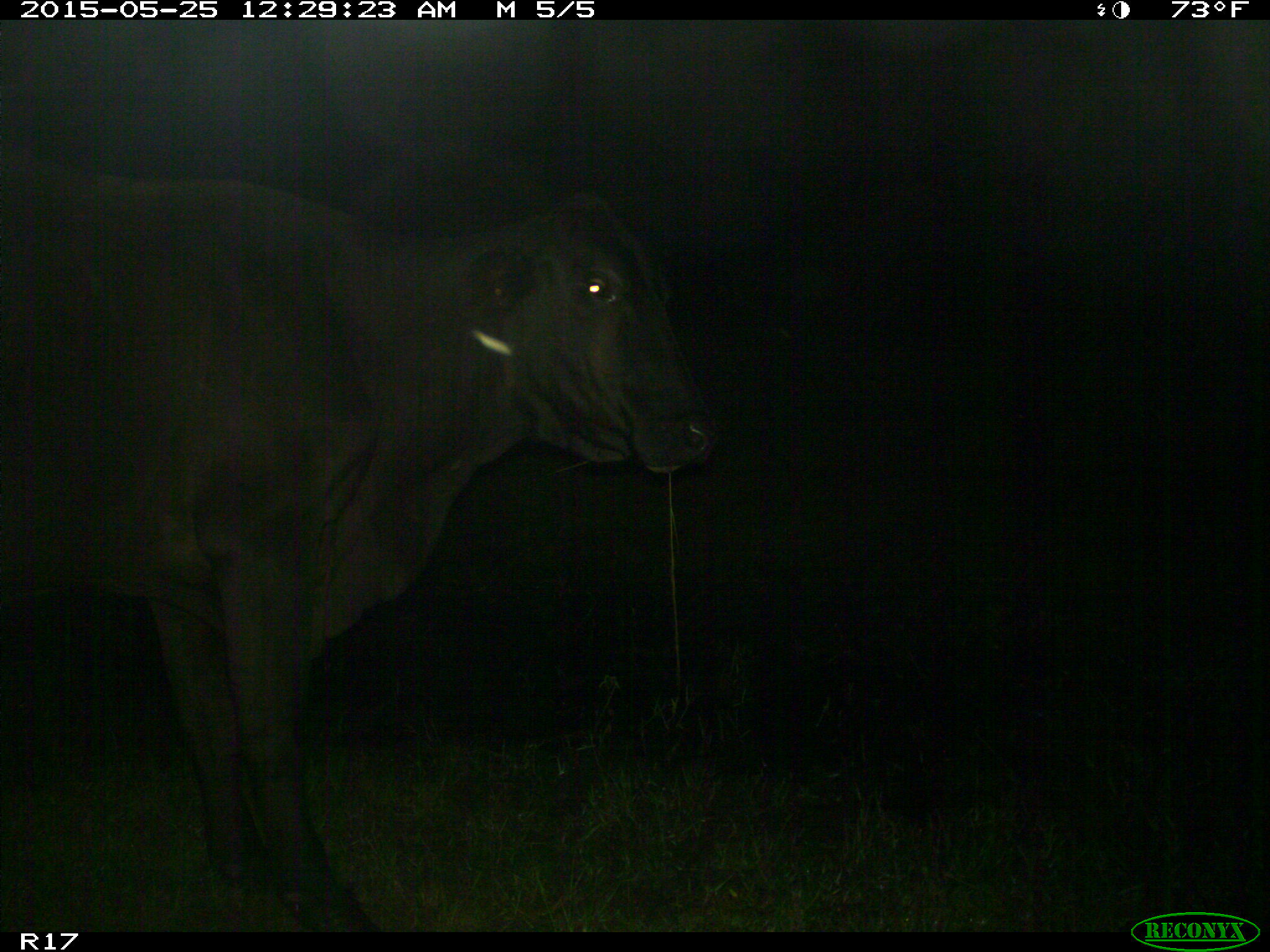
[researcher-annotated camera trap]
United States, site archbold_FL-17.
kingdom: Animalia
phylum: Chordata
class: Mammalia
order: Artiodactyla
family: Bovidae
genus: Bos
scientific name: Bos taurus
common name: domestic cow